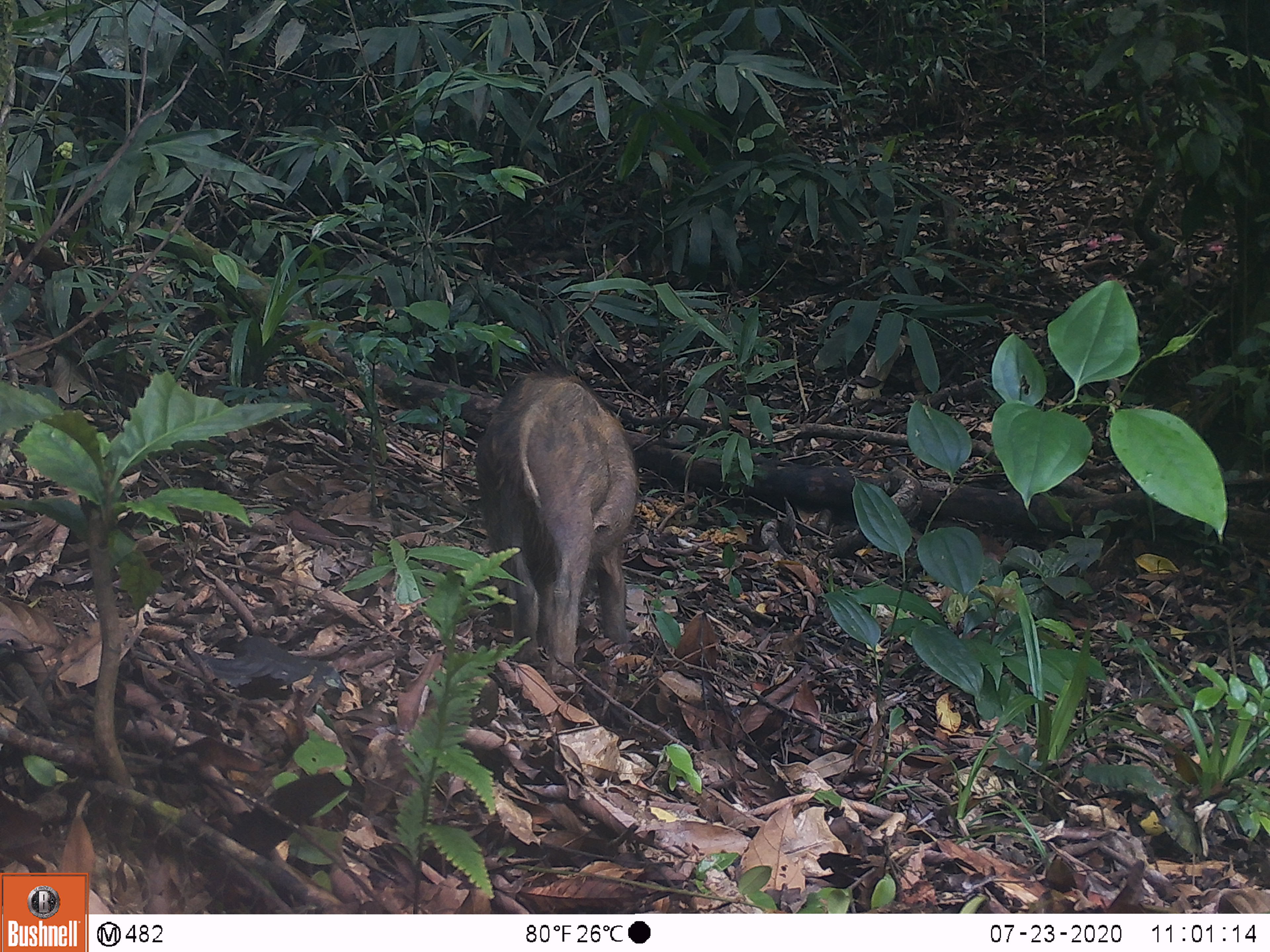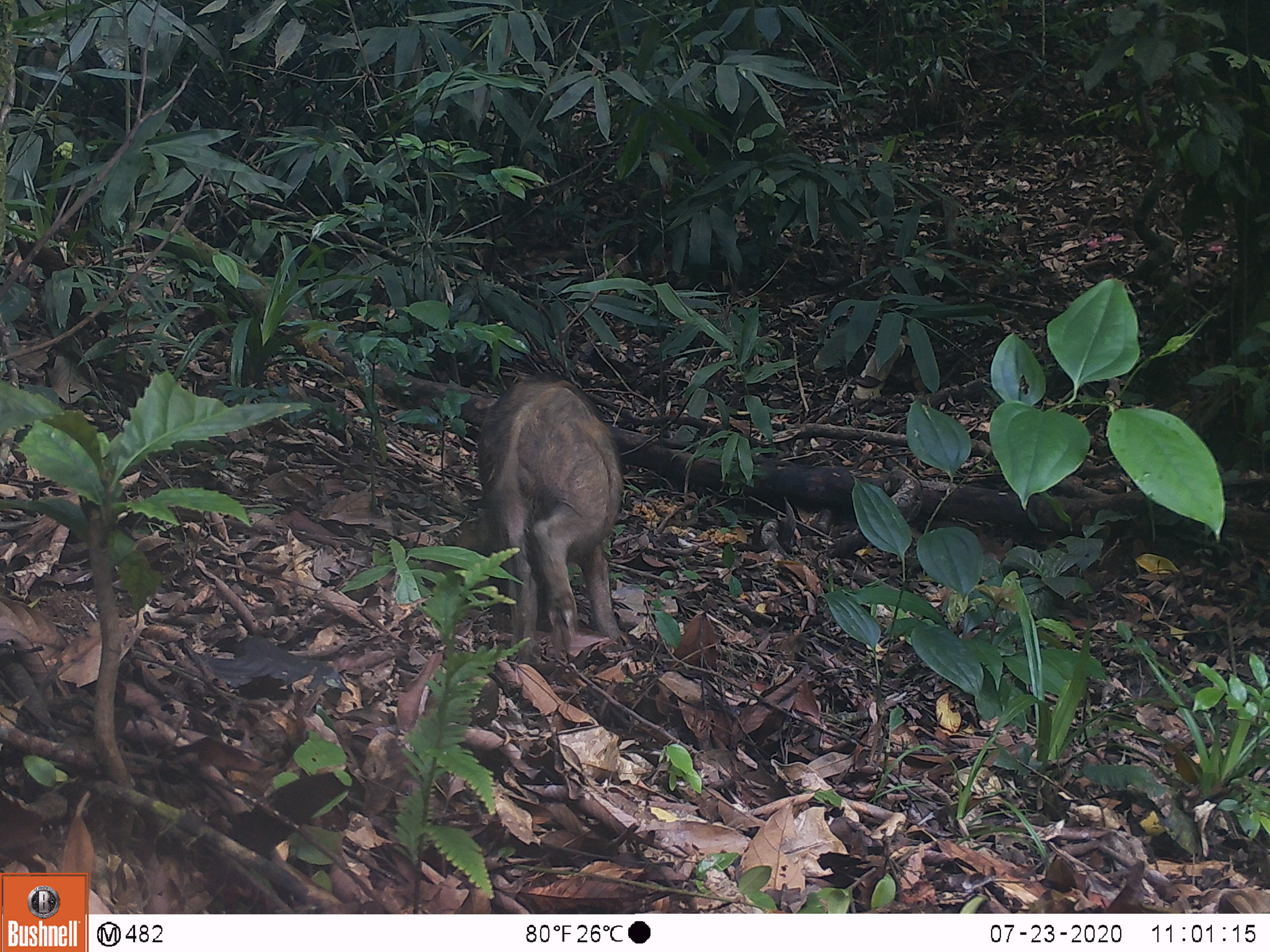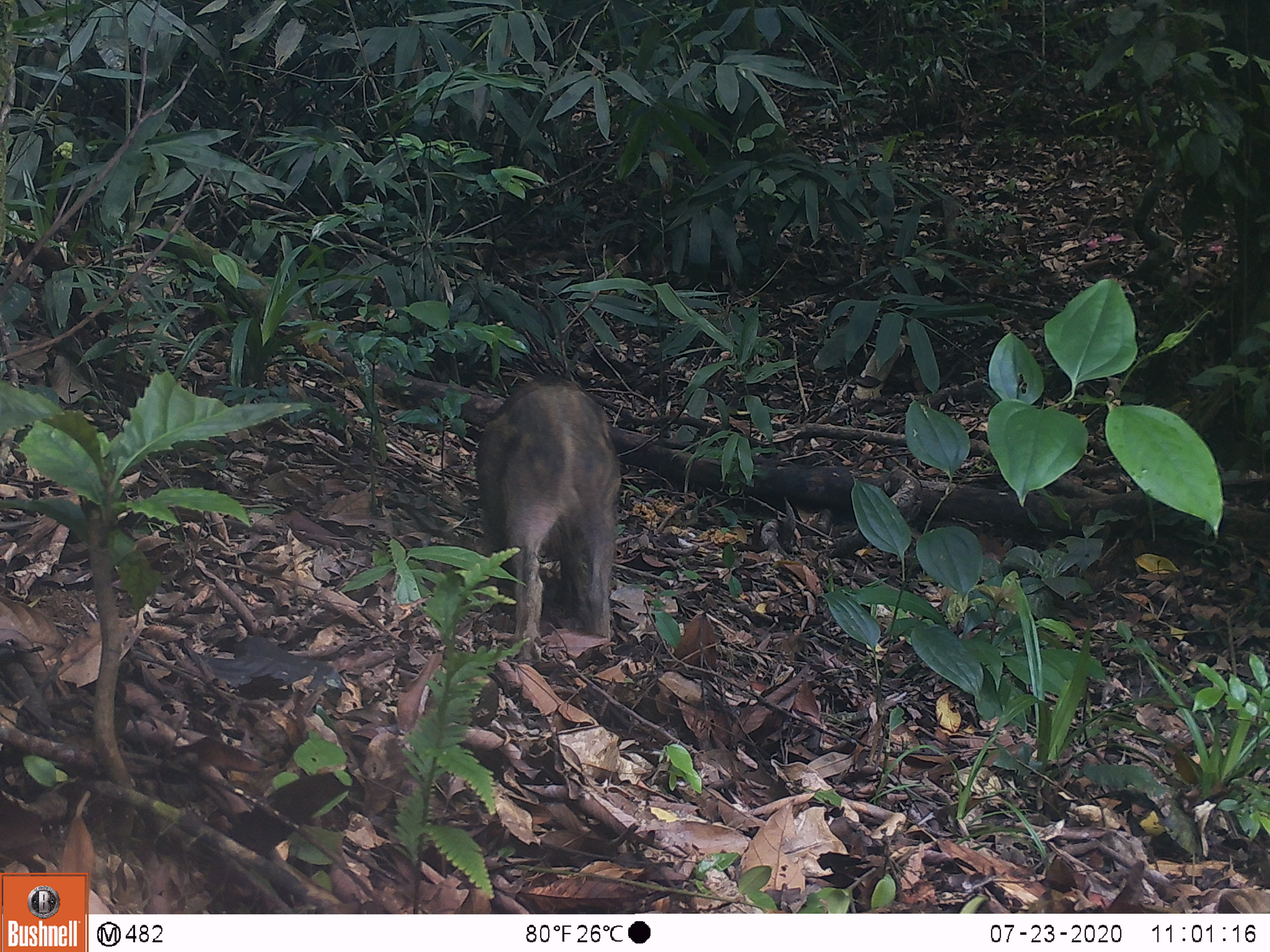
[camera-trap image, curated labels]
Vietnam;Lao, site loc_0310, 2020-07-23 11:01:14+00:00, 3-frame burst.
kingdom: Animalia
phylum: Chordata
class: Mammalia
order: Artiodactyla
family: Suidae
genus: Sus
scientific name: Sus scrofa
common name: eurasian wild pig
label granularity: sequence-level